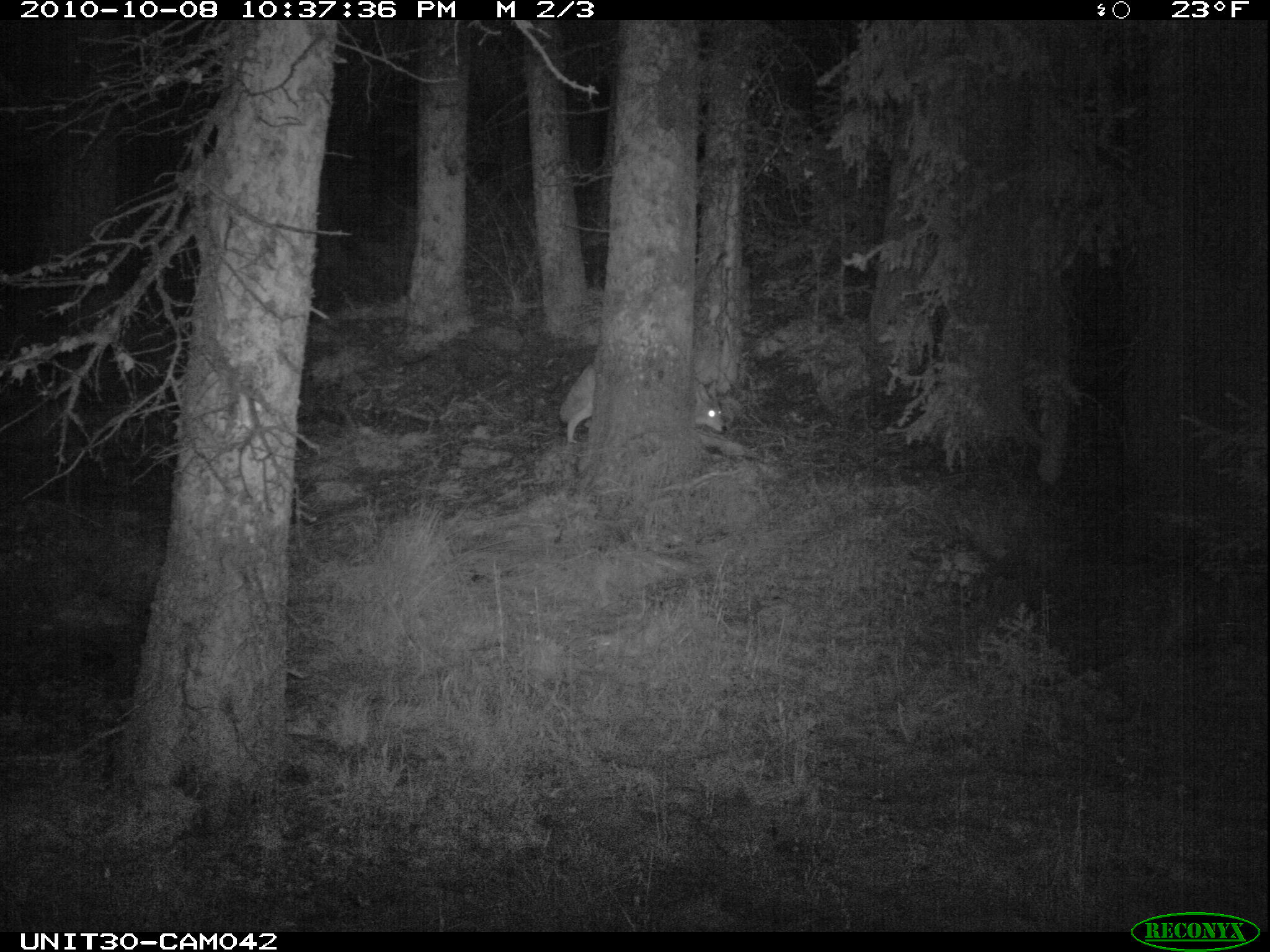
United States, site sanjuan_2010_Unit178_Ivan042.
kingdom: Animalia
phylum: Chordata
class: Mammalia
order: Carnivora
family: Canidae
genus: Canis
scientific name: Canis latrans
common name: coyote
Canis latrans (coyote).